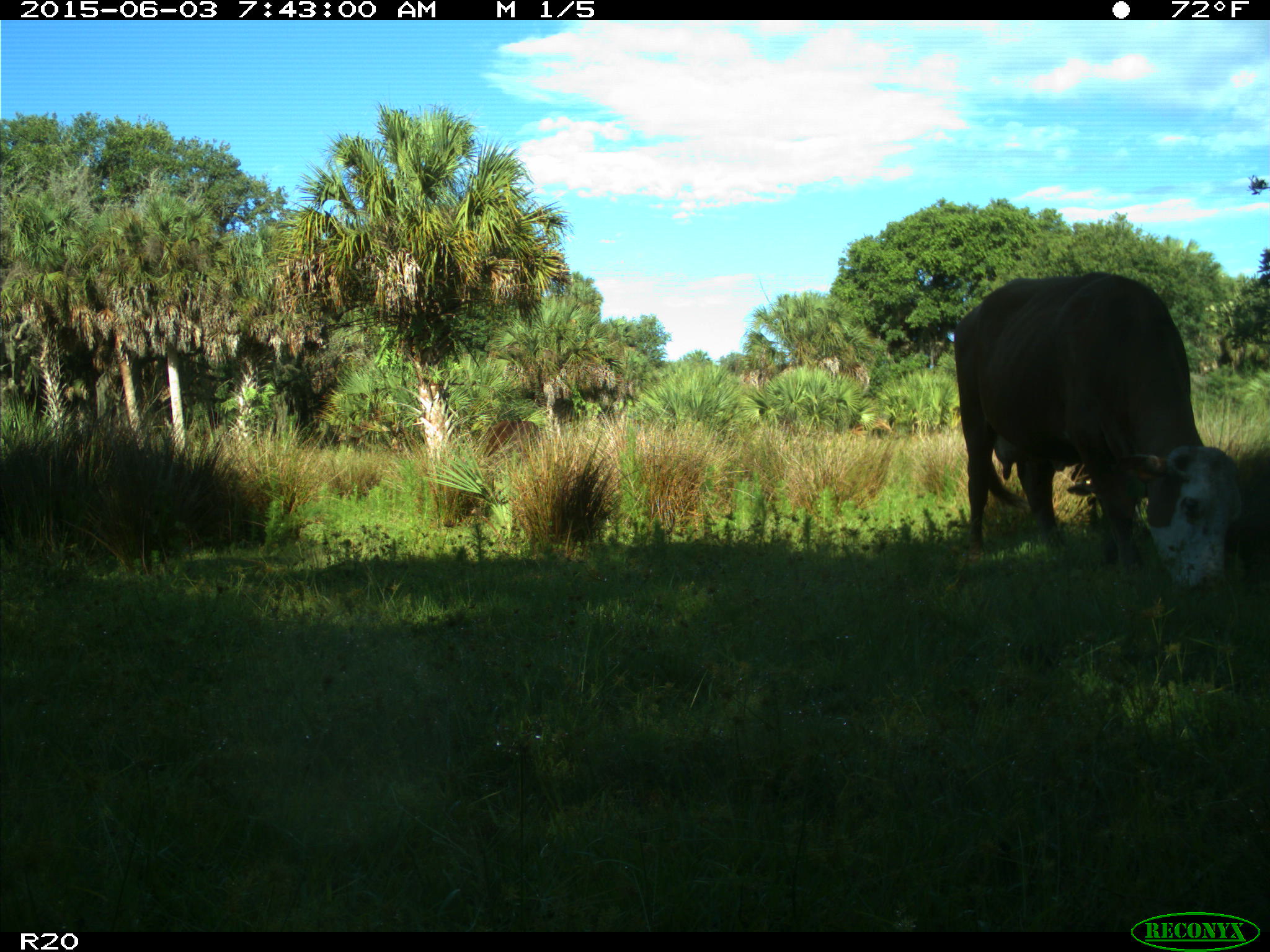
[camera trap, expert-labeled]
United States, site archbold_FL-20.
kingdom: Animalia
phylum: Chordata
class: Mammalia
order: Artiodactyla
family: Bovidae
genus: Bos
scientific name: Bos taurus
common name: domestic cow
Bos taurus (domestic cow).